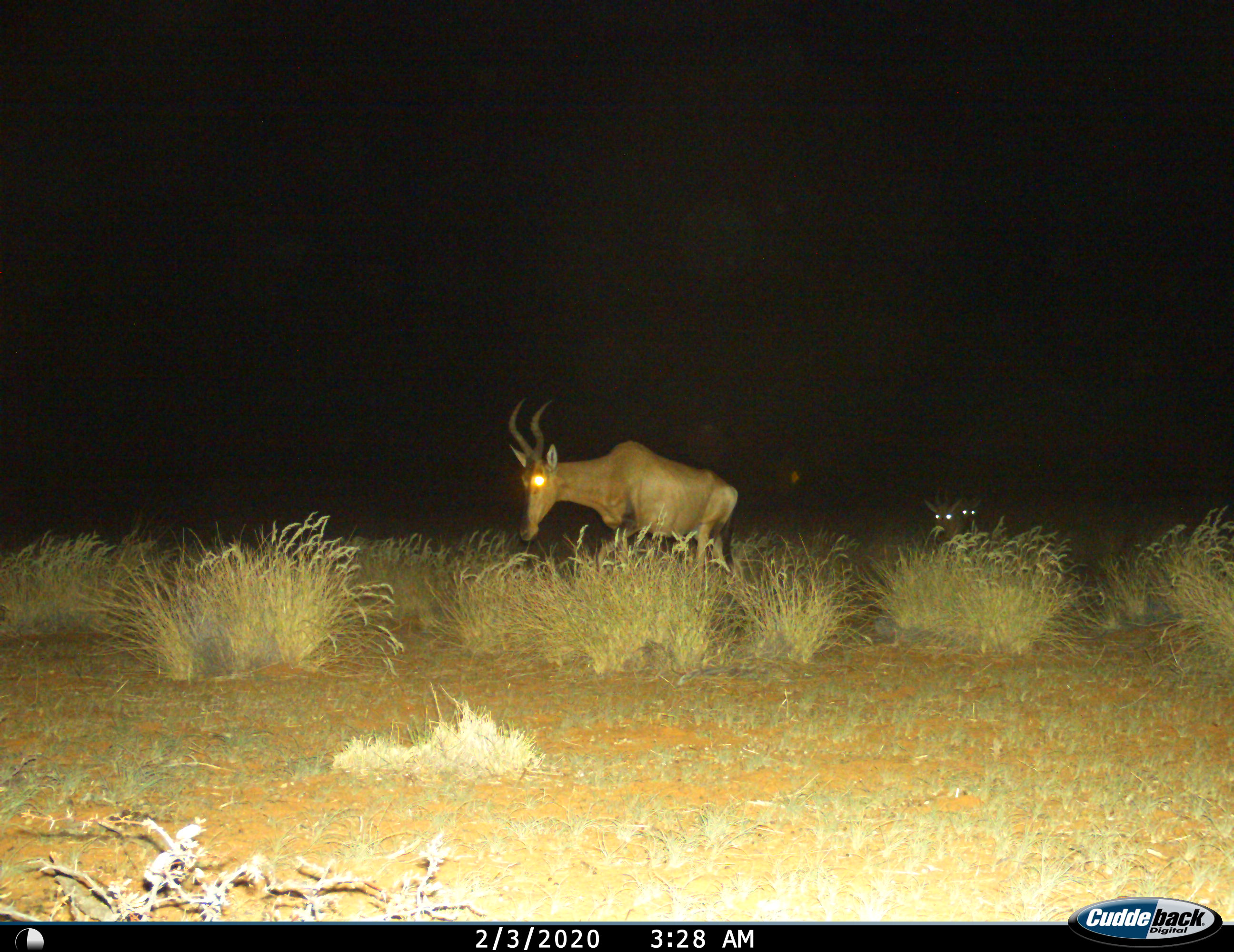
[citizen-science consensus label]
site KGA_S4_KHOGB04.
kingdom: Animalia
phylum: Chordata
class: Mammalia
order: Artiodactyla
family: Bovidae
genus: Alcelaphus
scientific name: Alcelaphus buselaphus caama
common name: red hartebeest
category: hartebeestred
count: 3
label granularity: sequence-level